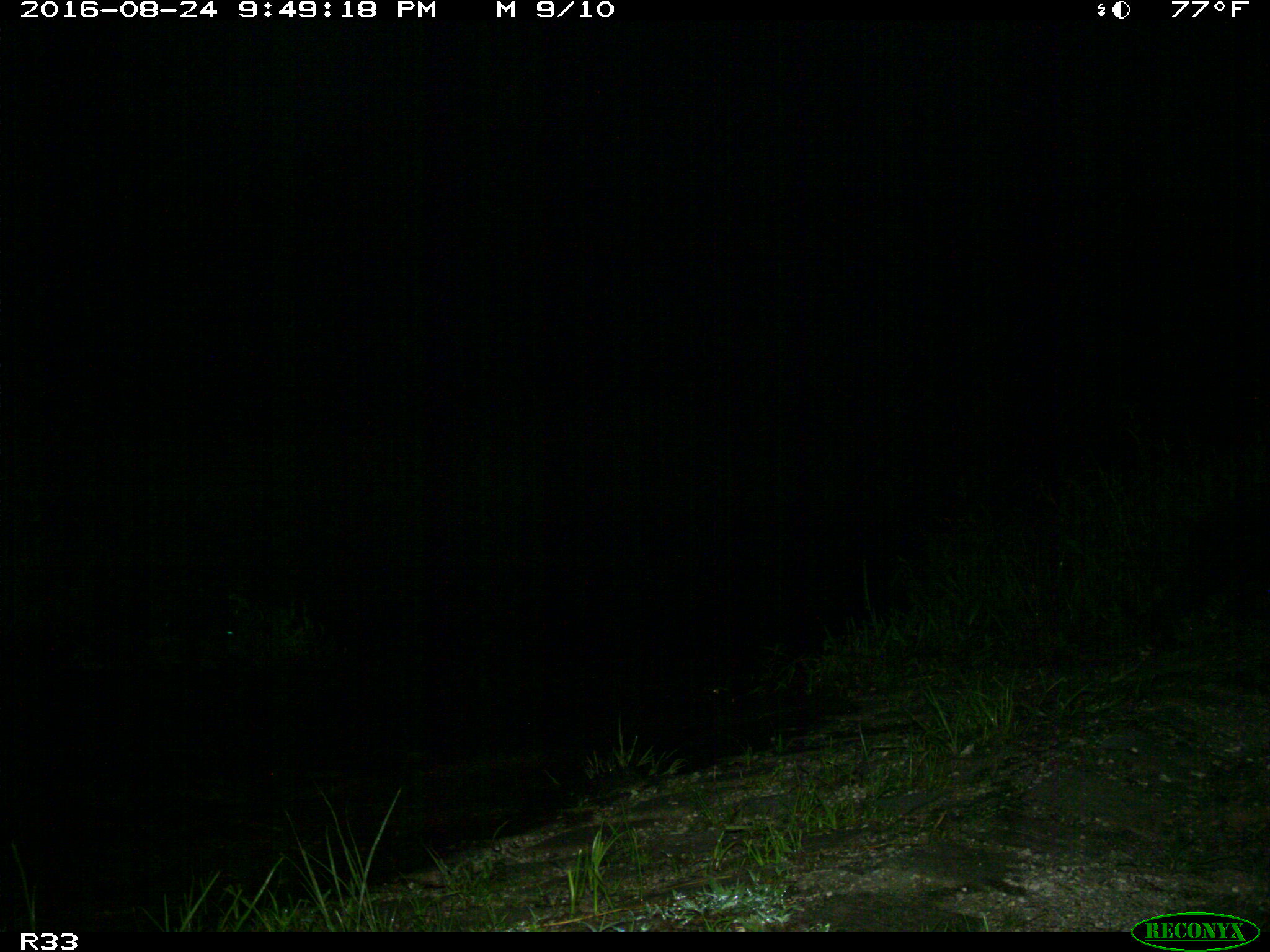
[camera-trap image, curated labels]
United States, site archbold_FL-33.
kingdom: Animalia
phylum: Chordata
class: Mammalia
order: Carnivora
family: Ursidae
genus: Ursus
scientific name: Ursus americanus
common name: american black bear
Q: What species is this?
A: Ursus americanus (american black bear).